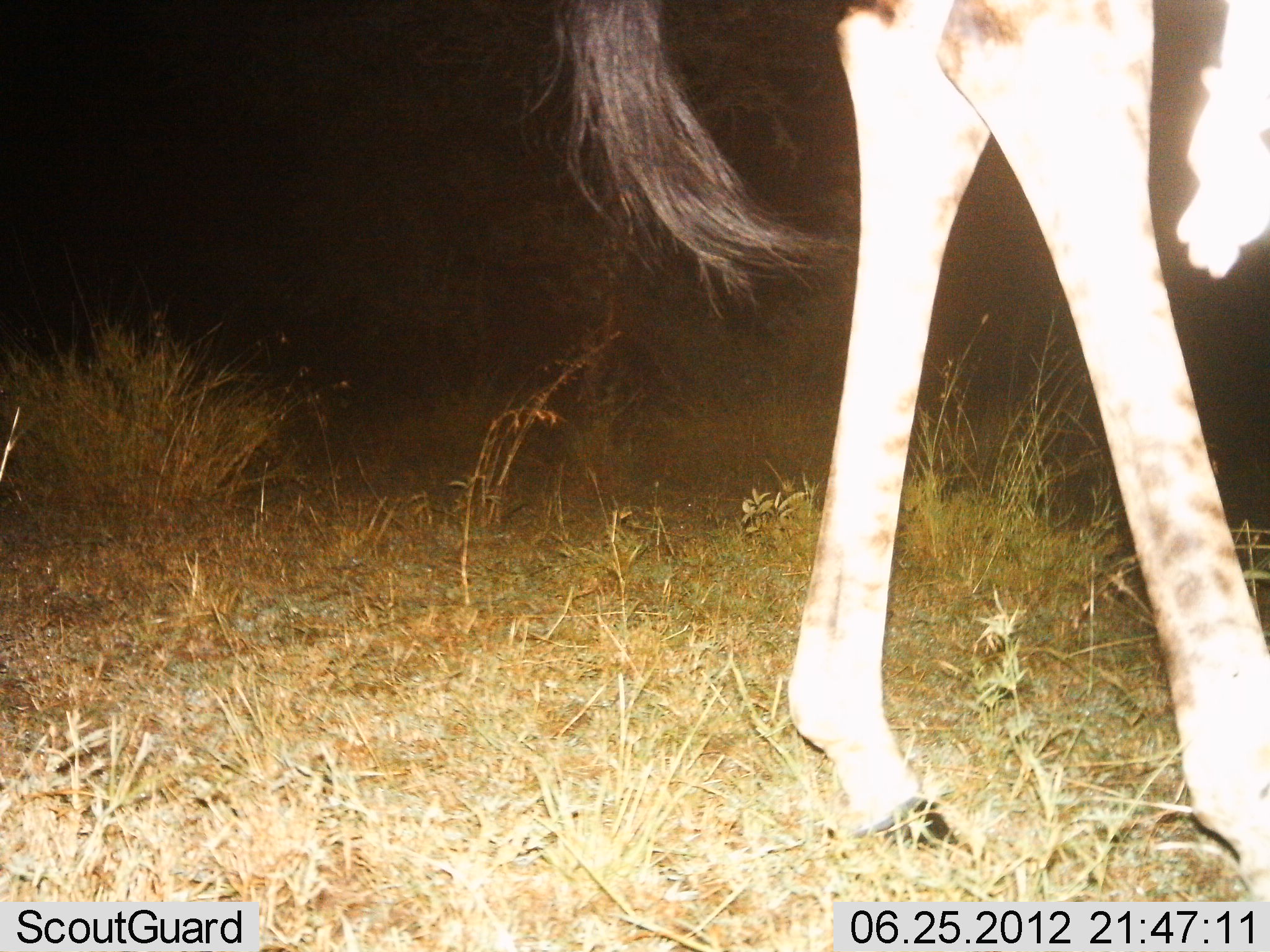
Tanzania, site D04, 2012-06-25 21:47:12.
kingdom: Animalia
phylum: Chordata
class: Mammalia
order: Artiodactyla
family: Giraffidae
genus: Giraffa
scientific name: Giraffa camelopardalis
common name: giraffe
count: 1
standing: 40%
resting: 0%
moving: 80%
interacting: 0%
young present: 0%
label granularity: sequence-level